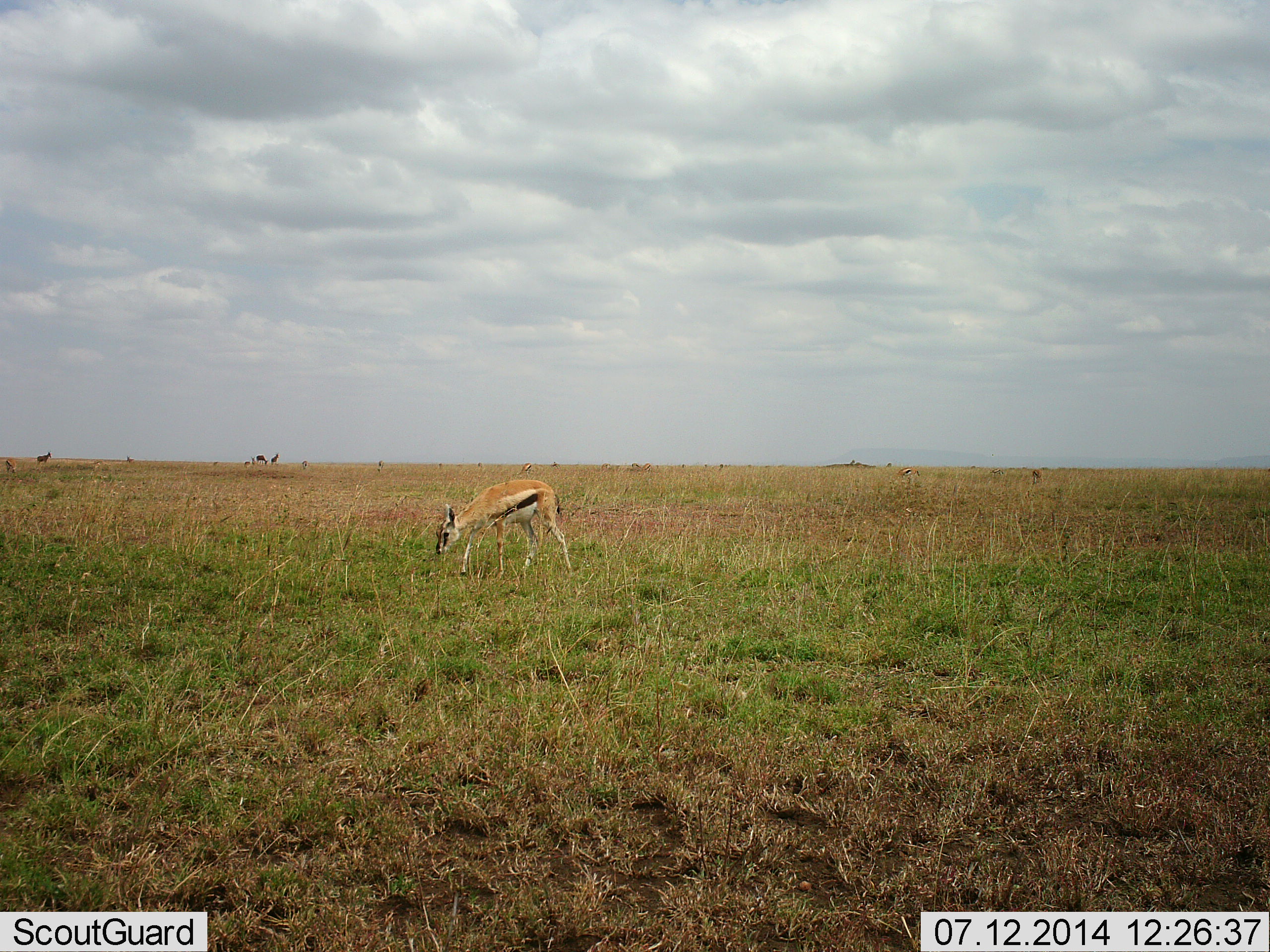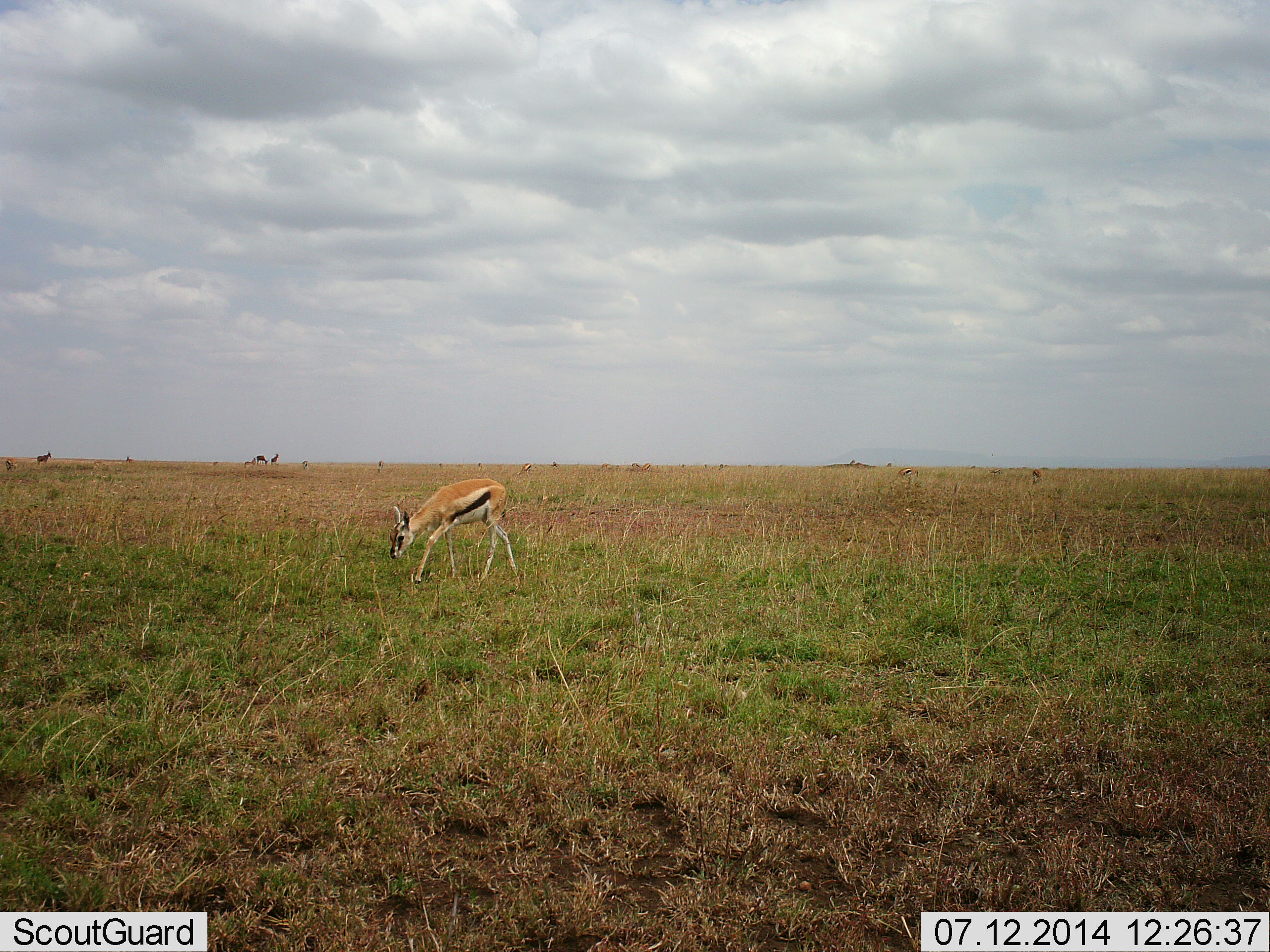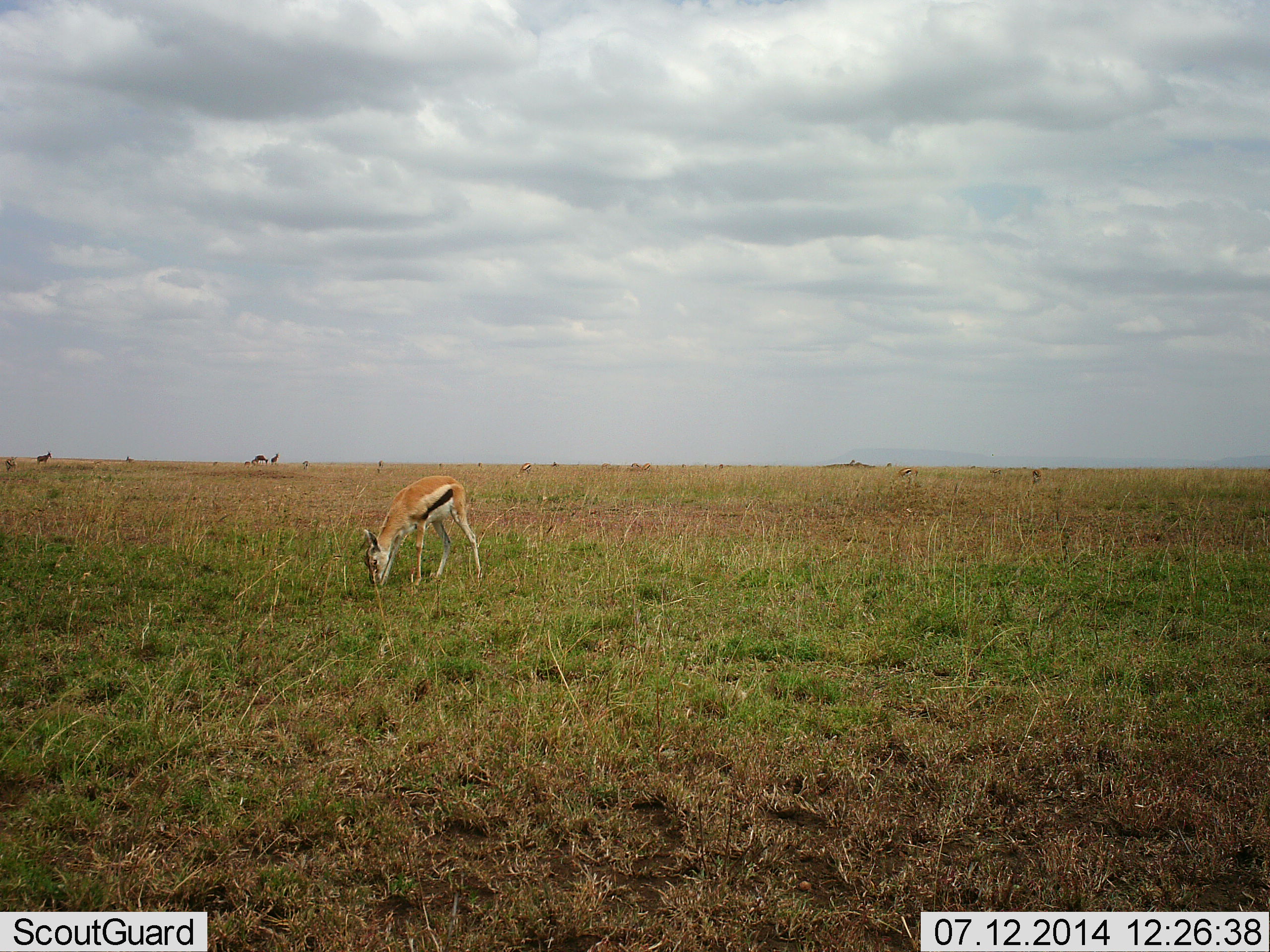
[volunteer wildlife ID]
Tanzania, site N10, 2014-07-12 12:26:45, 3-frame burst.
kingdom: Animalia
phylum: Chordata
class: Mammalia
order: Artiodactyla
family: Bovidae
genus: Eudorcas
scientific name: Eudorcas thomsonii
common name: thomson's gazelle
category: gazellethomsons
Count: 1.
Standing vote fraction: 10%.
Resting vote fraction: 0%.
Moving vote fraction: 30%.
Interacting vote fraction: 0%.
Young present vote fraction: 0%.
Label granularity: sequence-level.